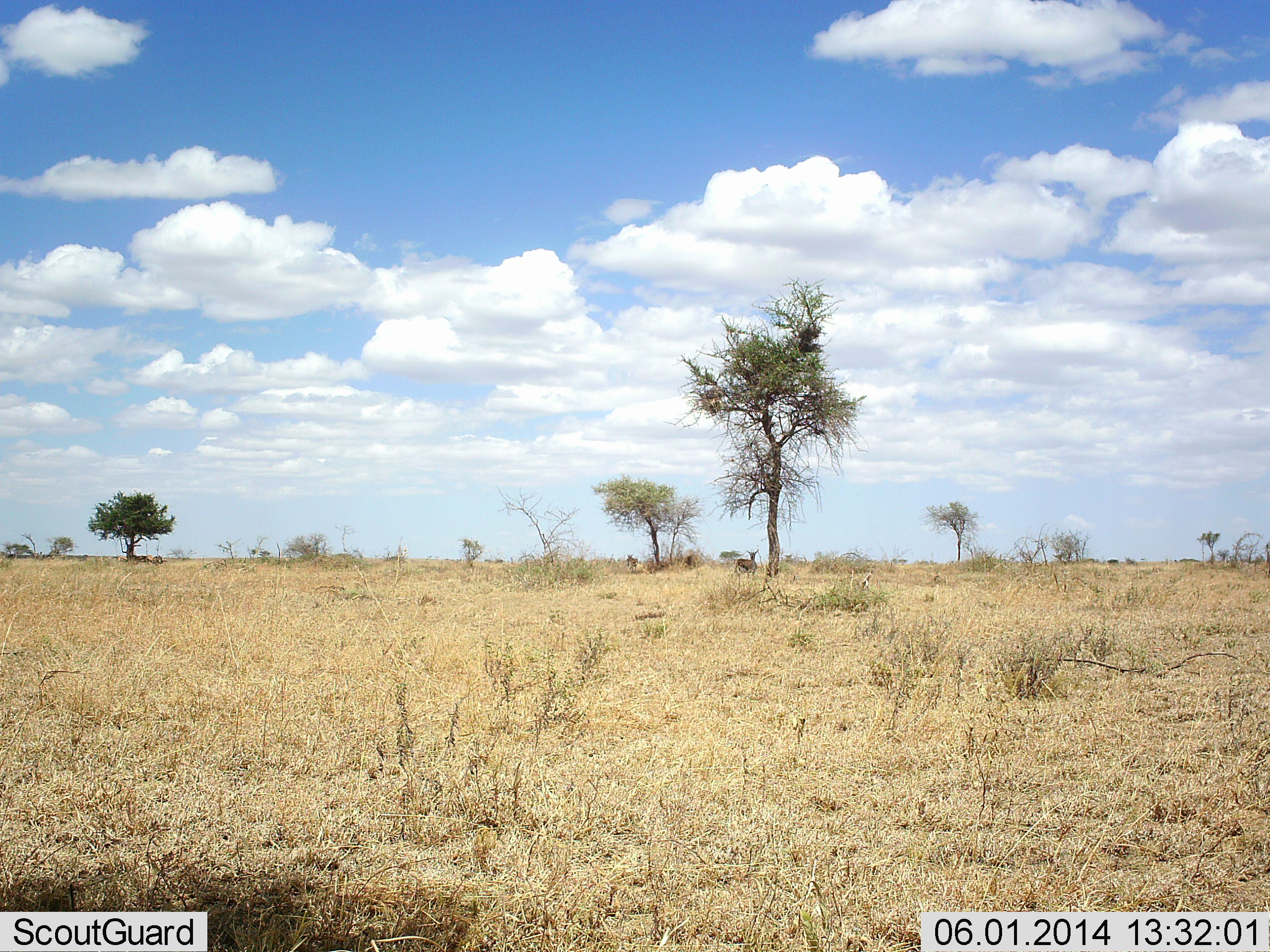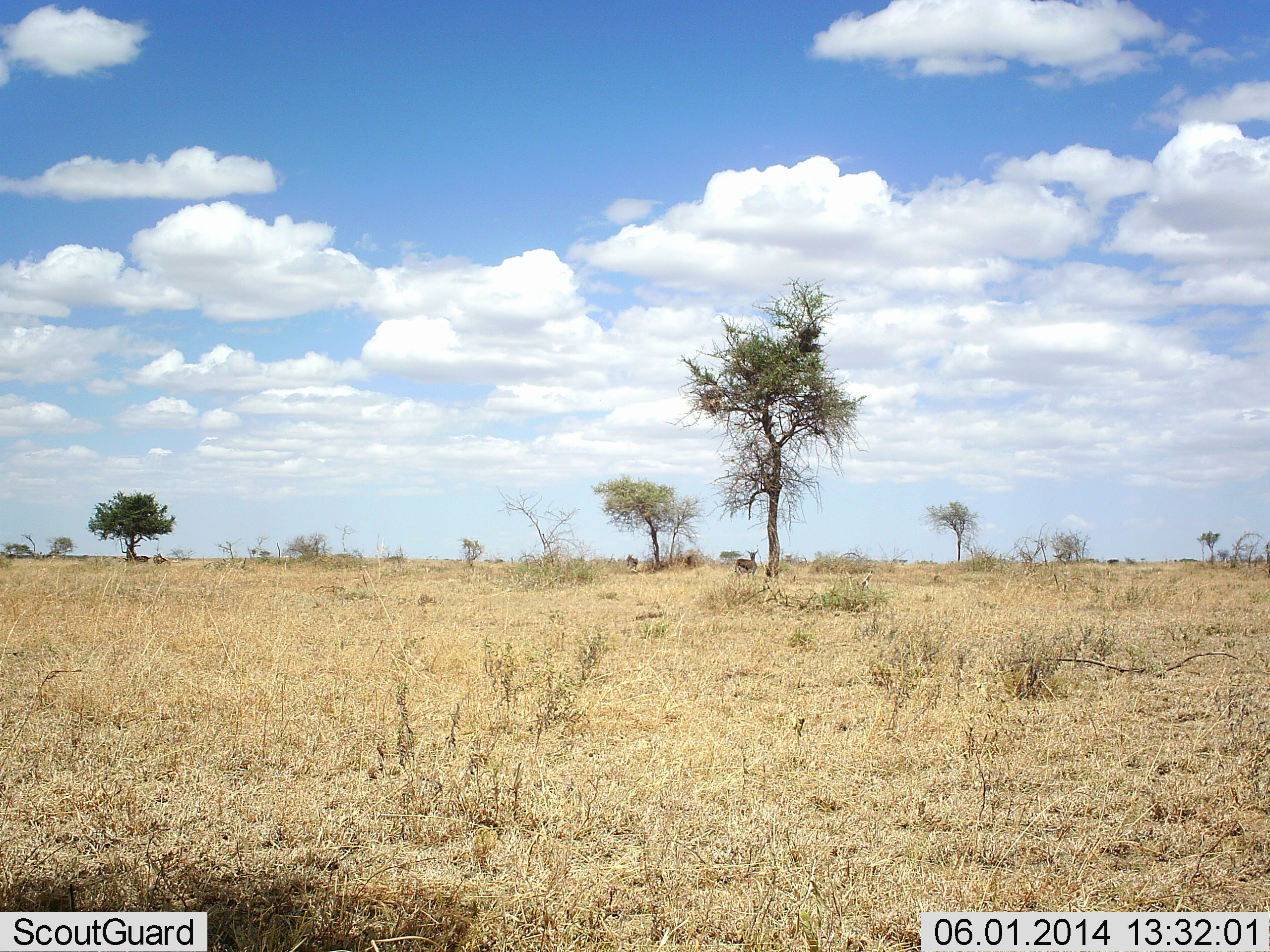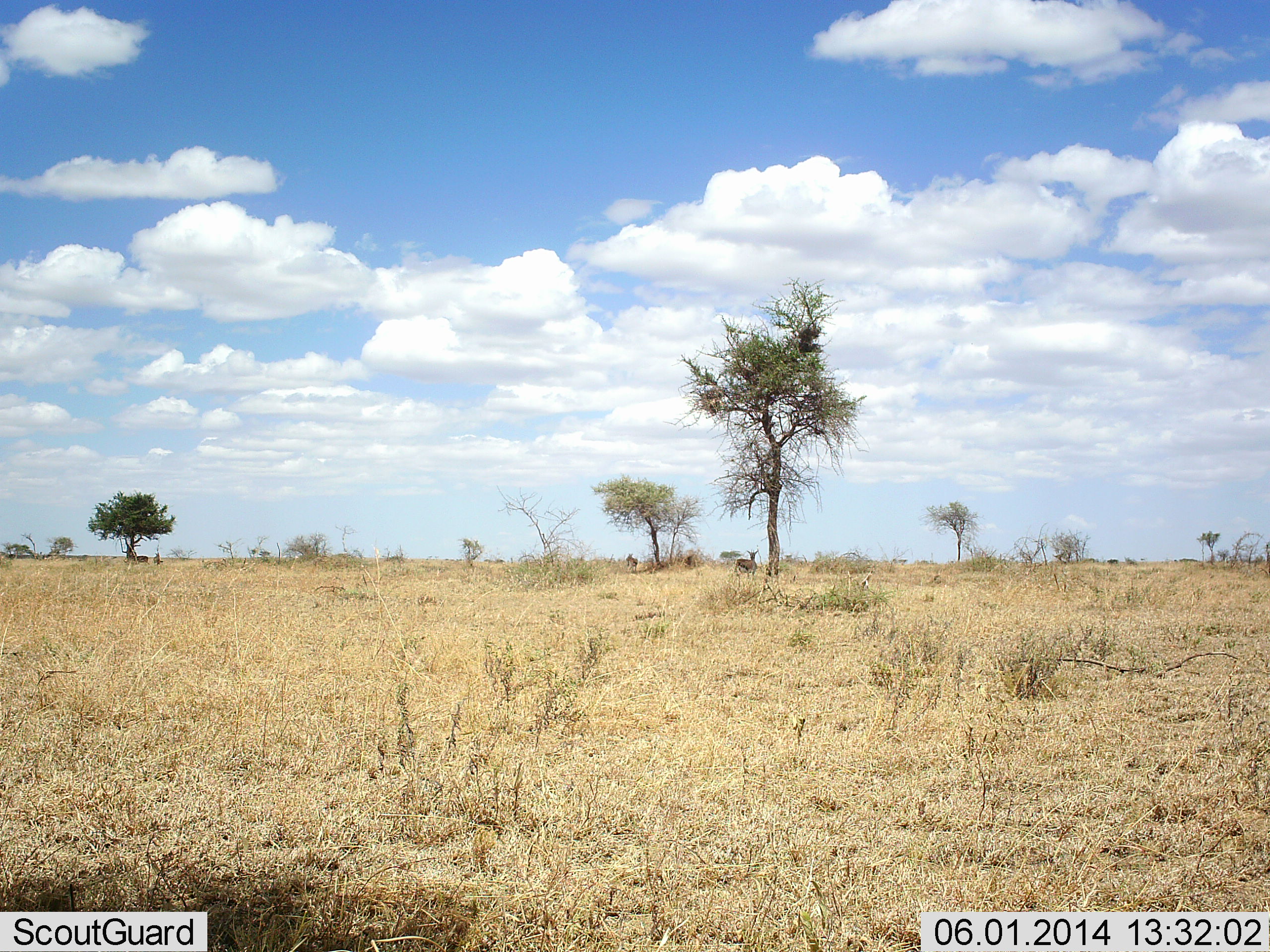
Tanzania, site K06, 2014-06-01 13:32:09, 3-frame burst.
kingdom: Animalia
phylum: Chordata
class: Mammalia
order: Artiodactyla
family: Bovidae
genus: Eudorcas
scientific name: Eudorcas thomsonii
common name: thomson's gazelle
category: gazellethomsons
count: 3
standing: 100%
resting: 0%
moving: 0%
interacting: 0%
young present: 0%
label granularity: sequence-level